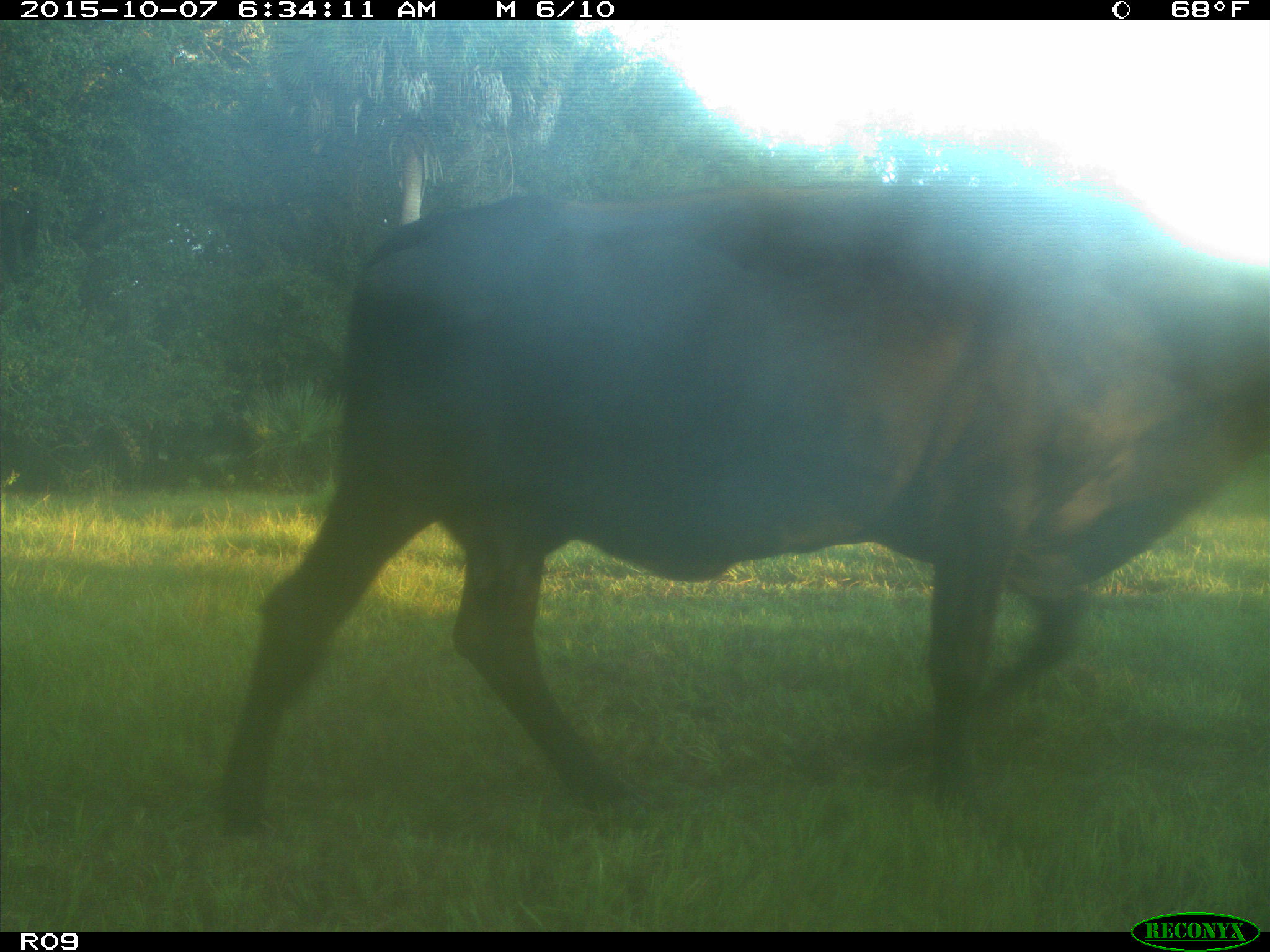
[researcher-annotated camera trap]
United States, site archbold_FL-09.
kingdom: Animalia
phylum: Chordata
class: Mammalia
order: Artiodactyla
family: Bovidae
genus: Bos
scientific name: Bos taurus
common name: domestic cow